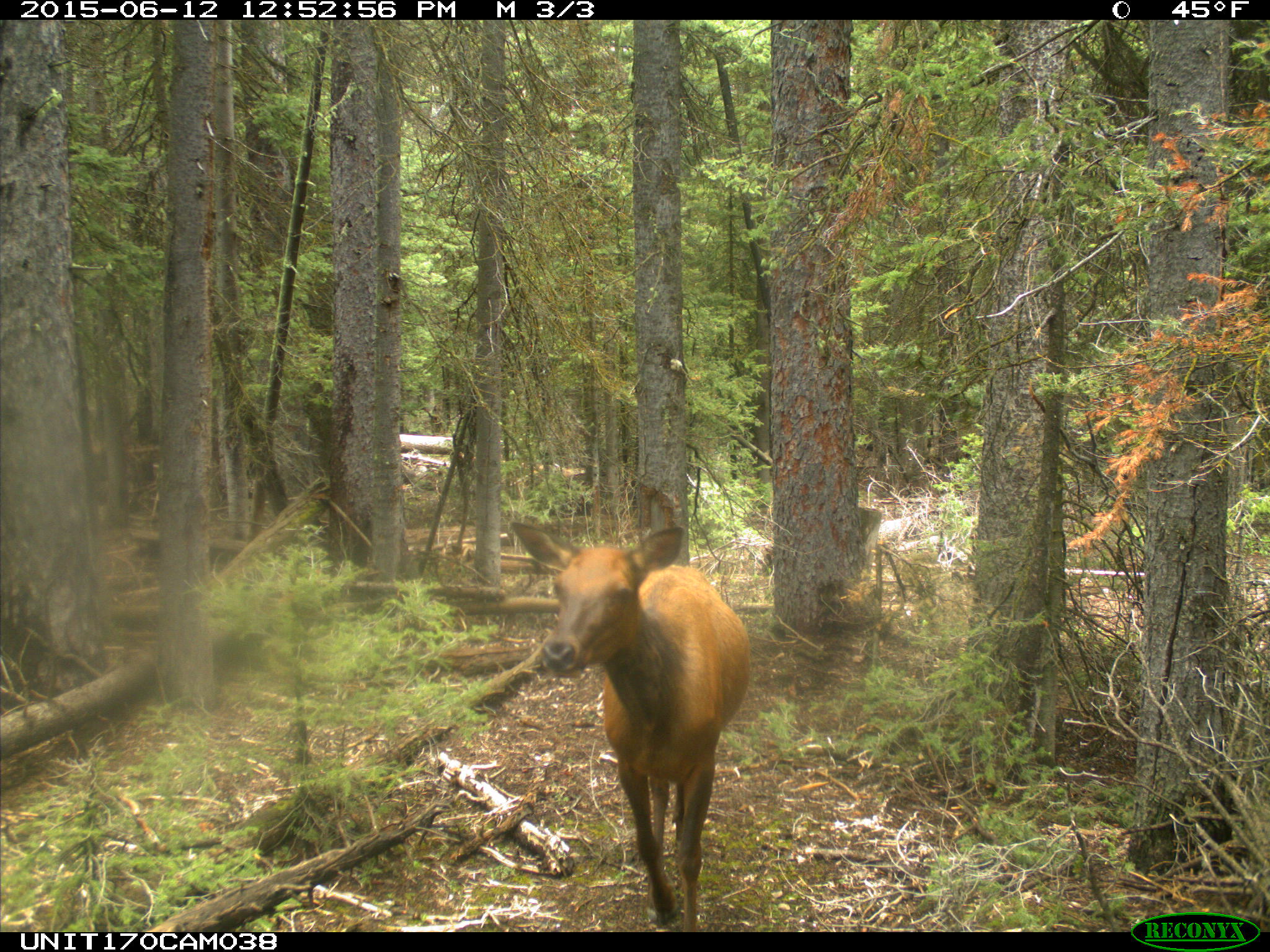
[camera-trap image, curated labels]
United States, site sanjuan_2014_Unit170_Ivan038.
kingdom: Animalia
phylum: Chordata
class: Mammalia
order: Artiodactyla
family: Cervidae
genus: Cervus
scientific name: Cervus elaphus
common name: red deer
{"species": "Cervus elaphus (red deer)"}